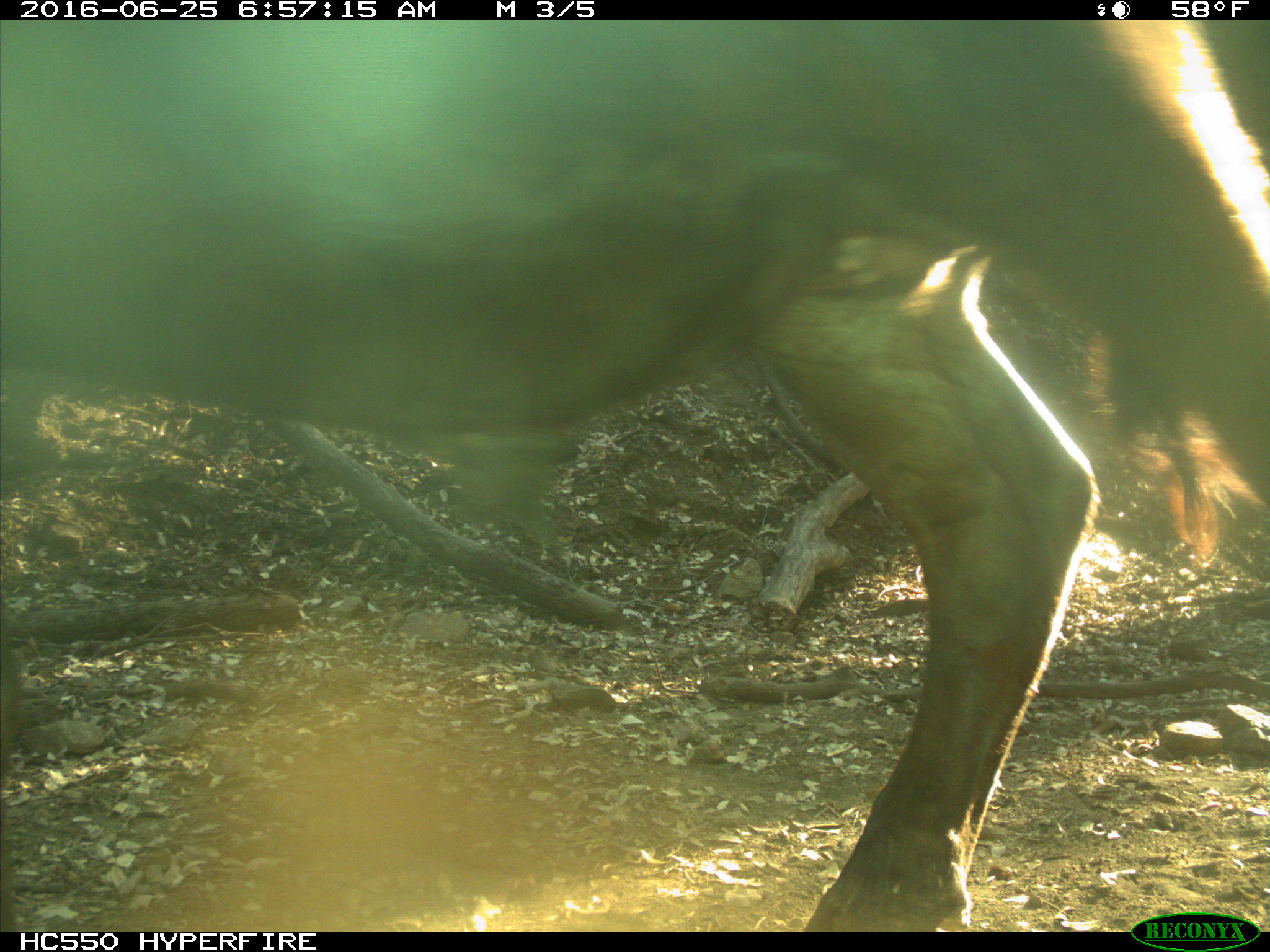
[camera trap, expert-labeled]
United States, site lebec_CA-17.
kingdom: Animalia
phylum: Chordata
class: Mammalia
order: Artiodactyla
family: Bovidae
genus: Bos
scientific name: Bos taurus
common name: domestic cow